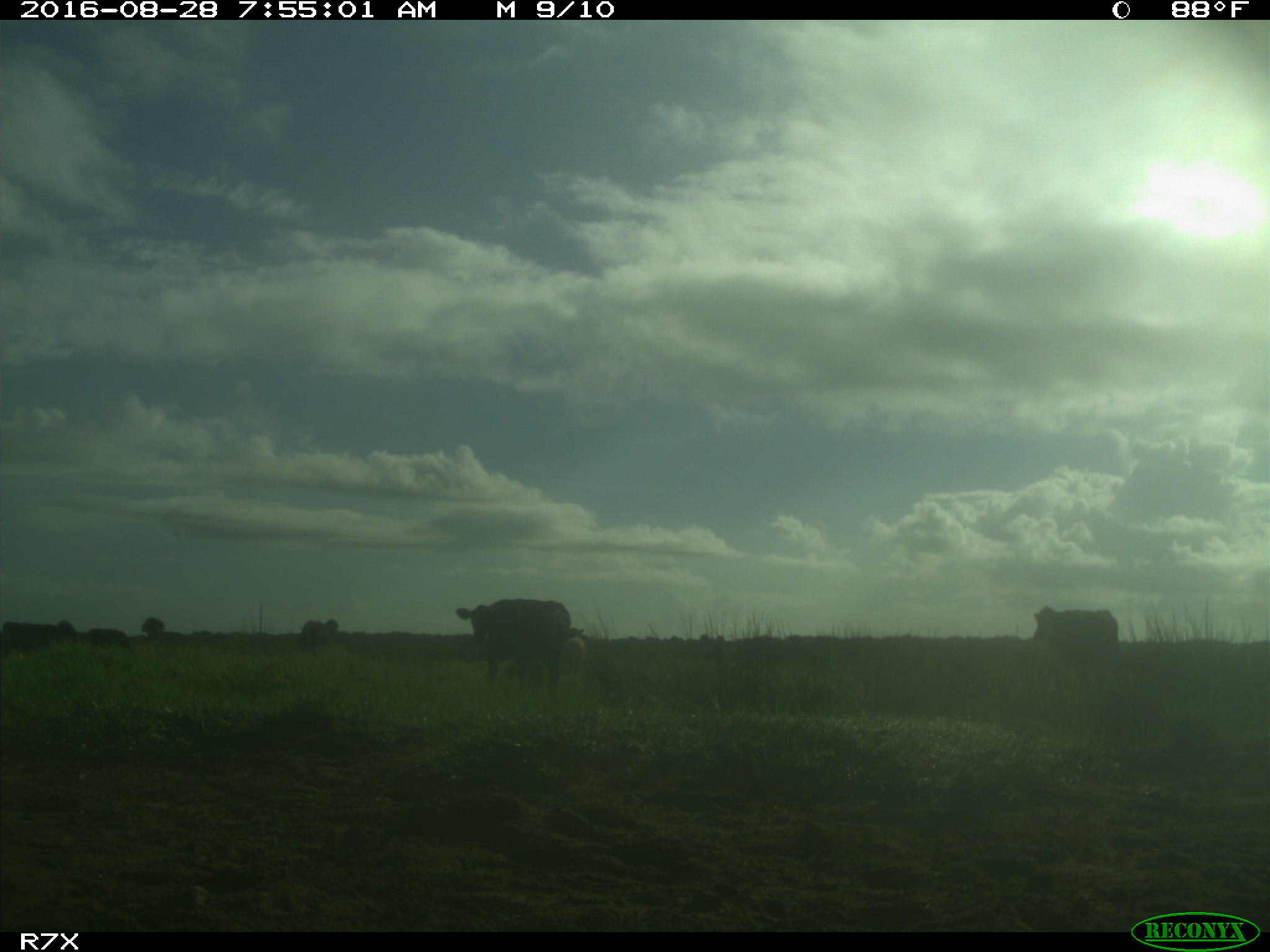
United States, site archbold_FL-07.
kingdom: Animalia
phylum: Chordata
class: Mammalia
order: Artiodactyla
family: Bovidae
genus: Bos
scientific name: Bos taurus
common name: domestic cow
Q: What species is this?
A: Bos taurus (domestic cow).